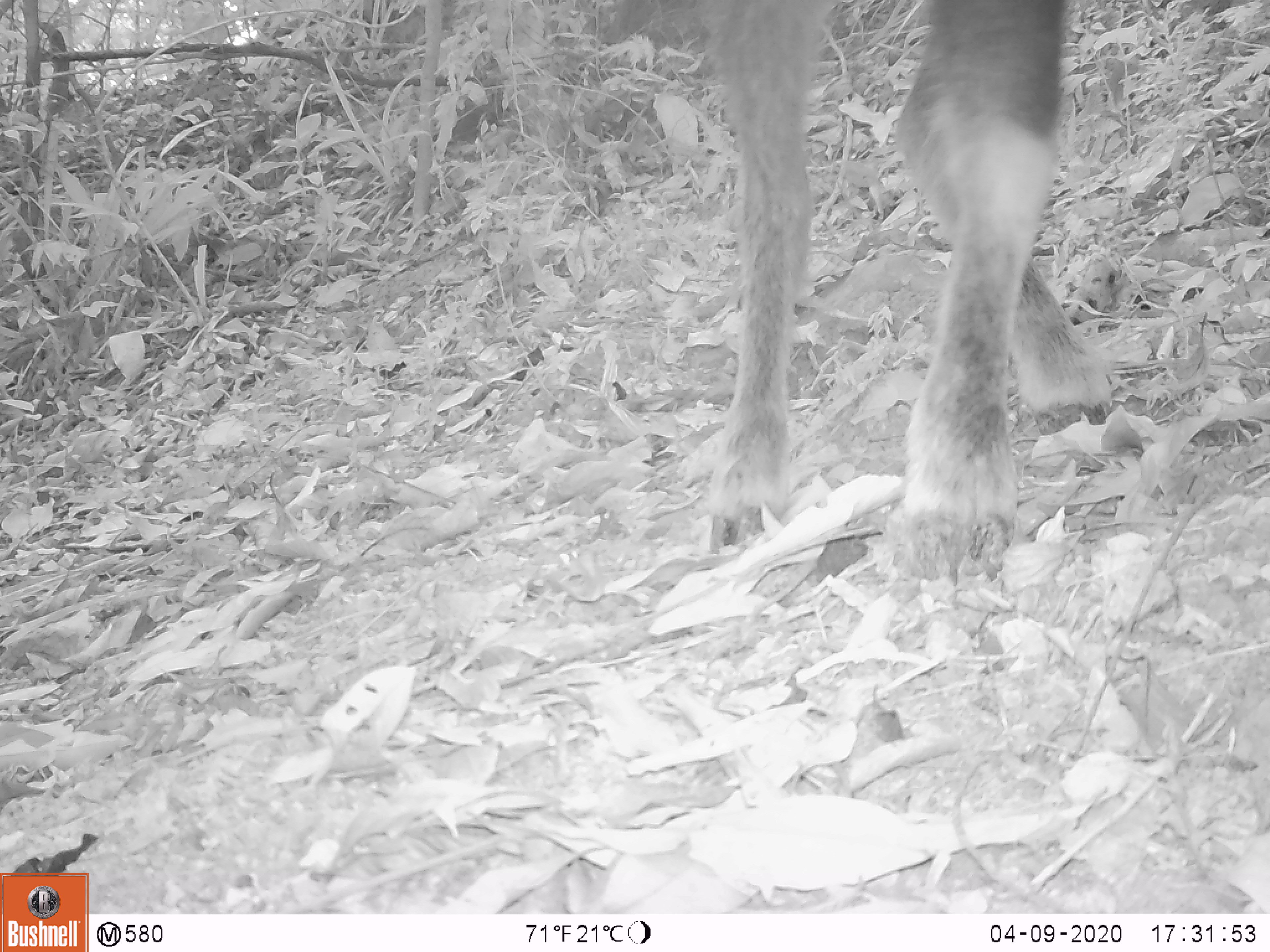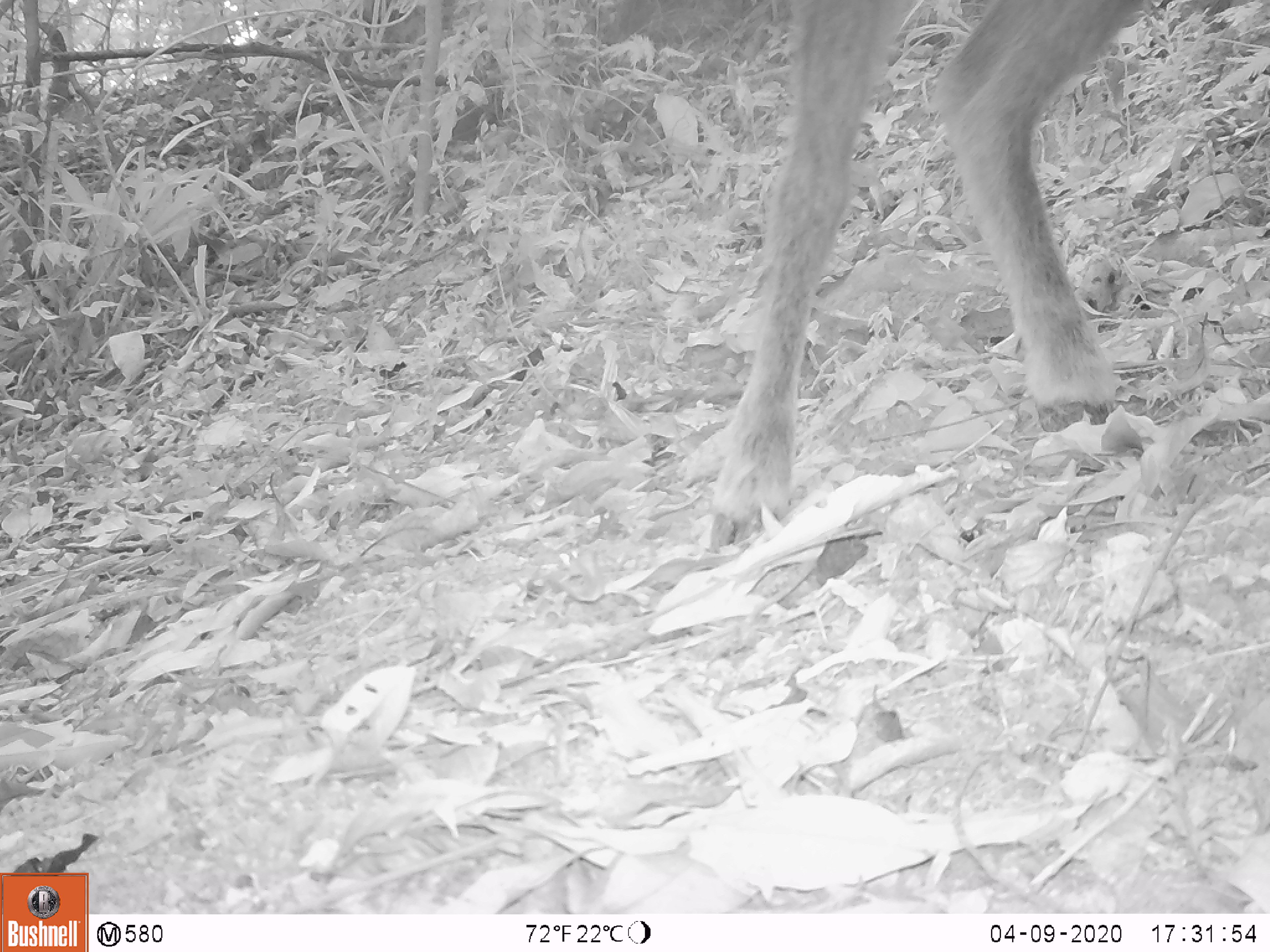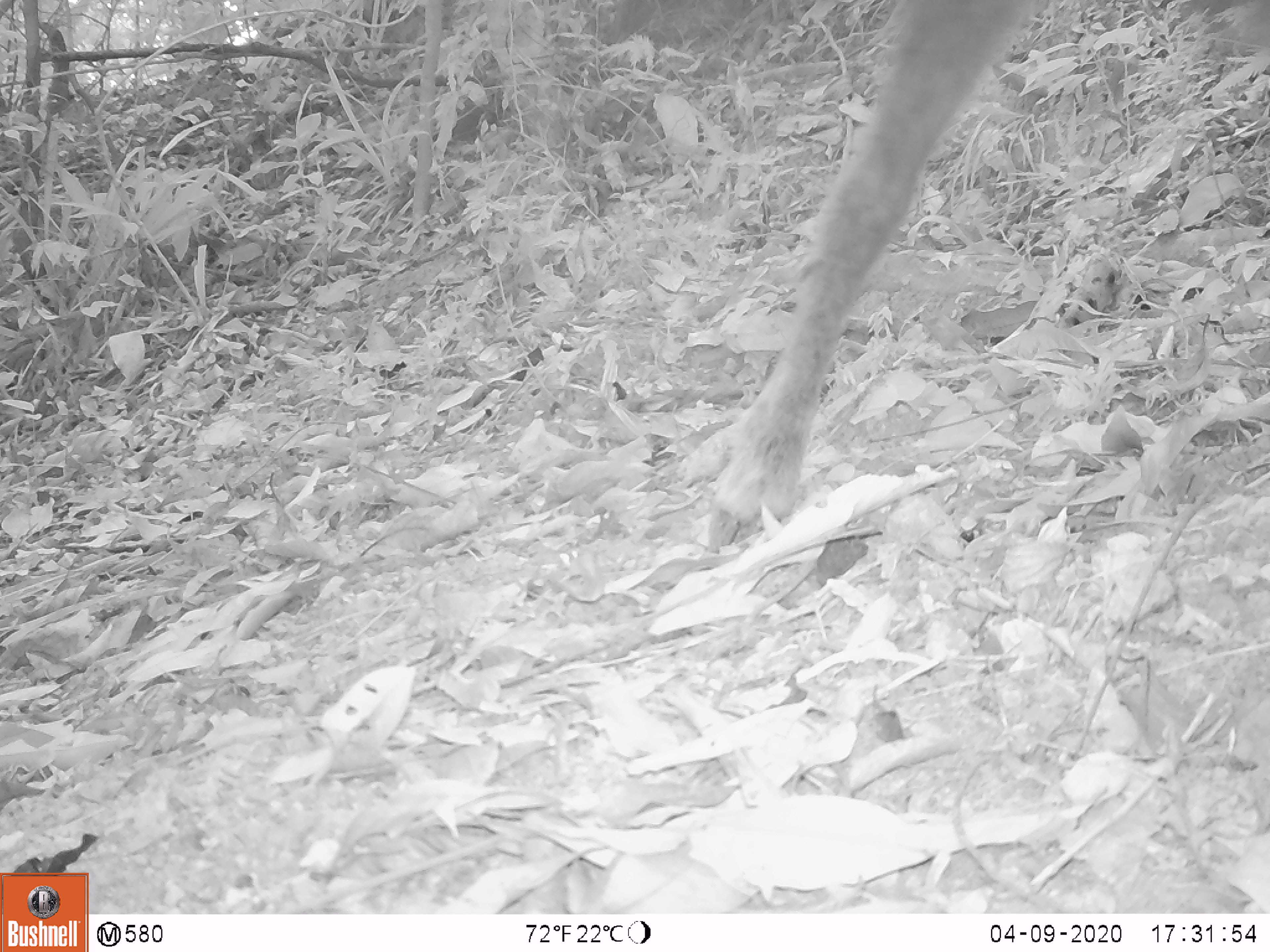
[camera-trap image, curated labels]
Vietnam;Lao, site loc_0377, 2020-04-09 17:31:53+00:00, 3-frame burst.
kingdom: Animalia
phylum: Chordata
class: Mammalia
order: Artiodactyla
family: Bovidae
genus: Capricornis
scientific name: Capricornis sumatraensis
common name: chinese serow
Chinese serow (Capricornis sumatraensis). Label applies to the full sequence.